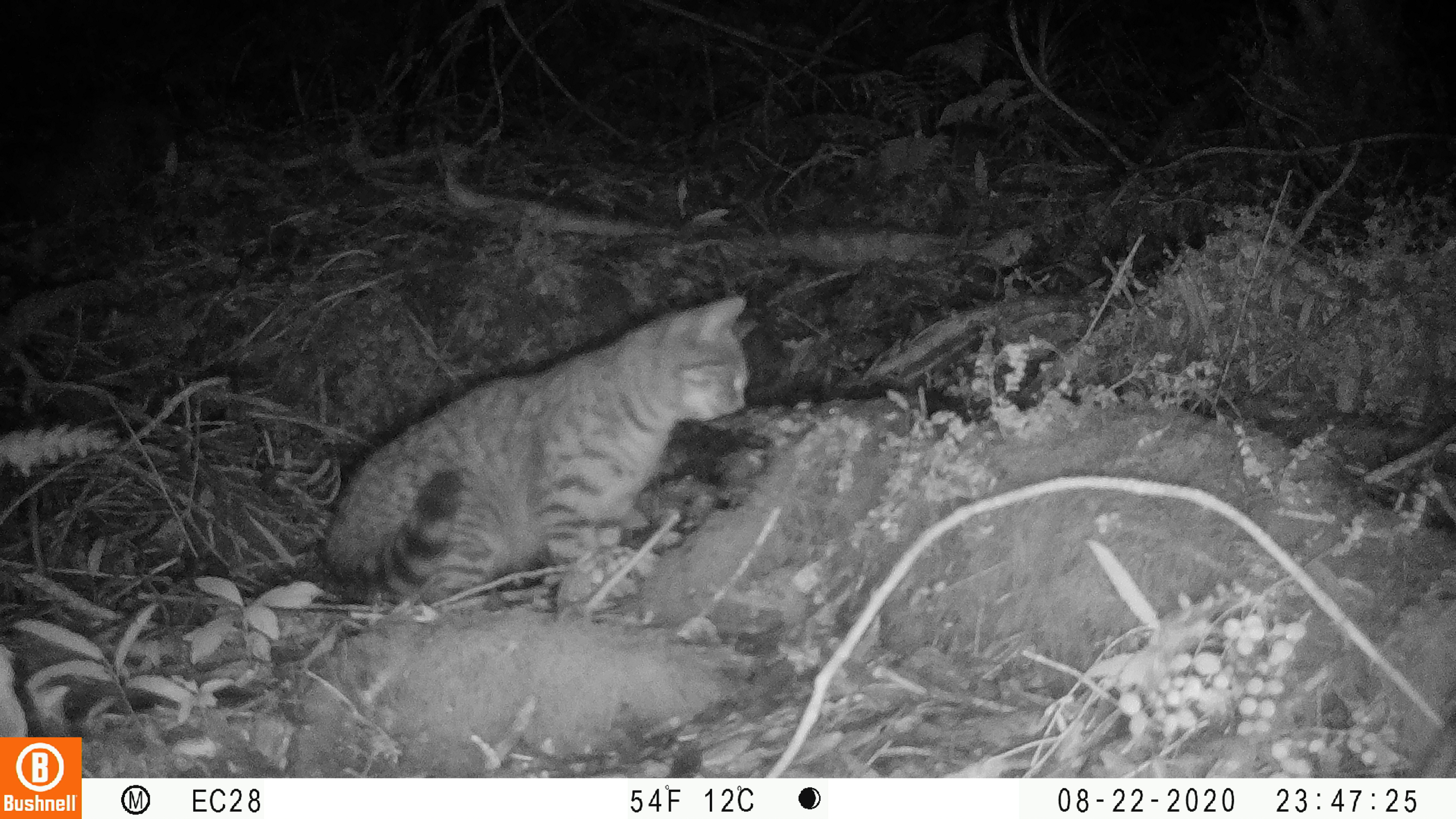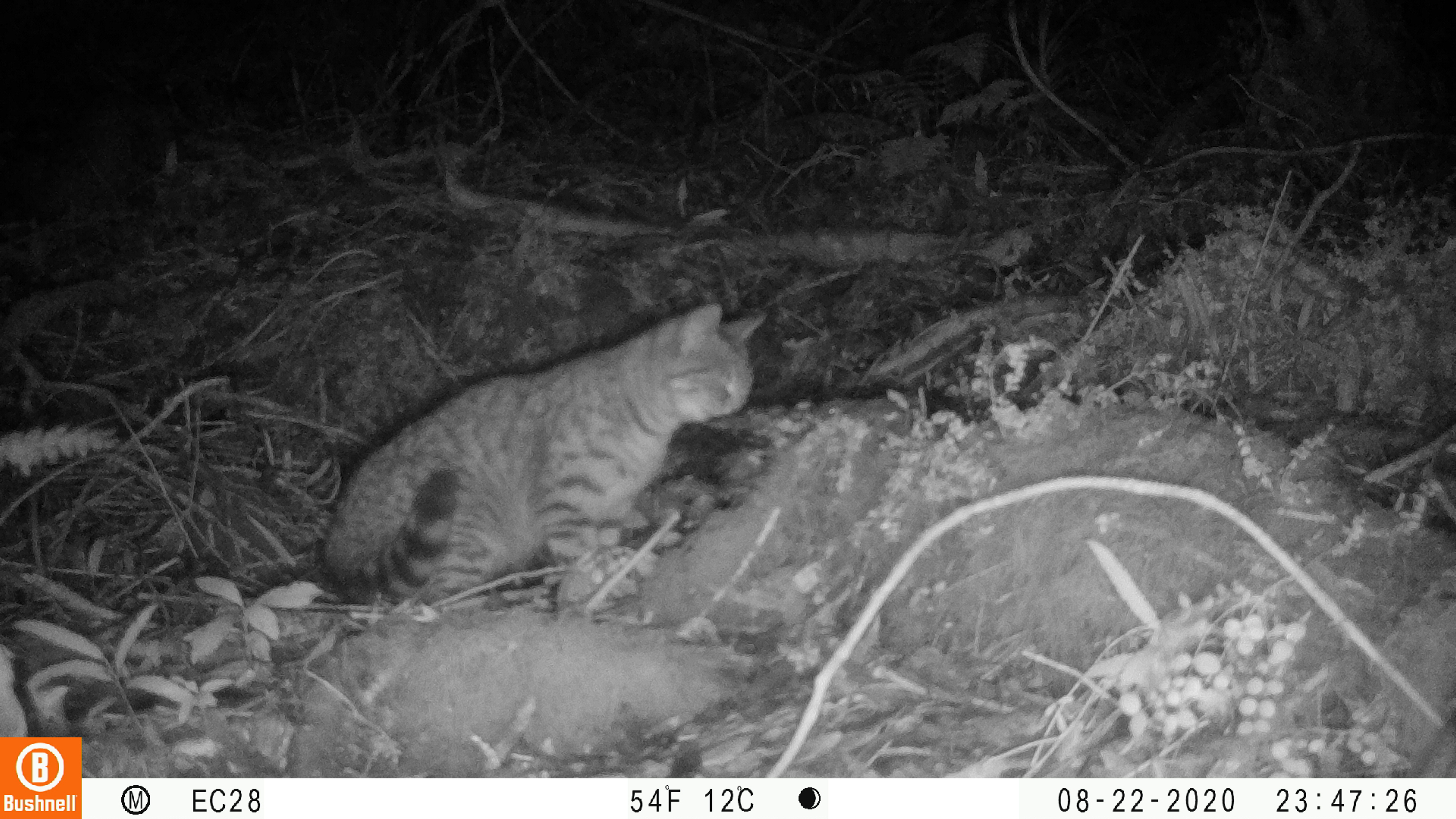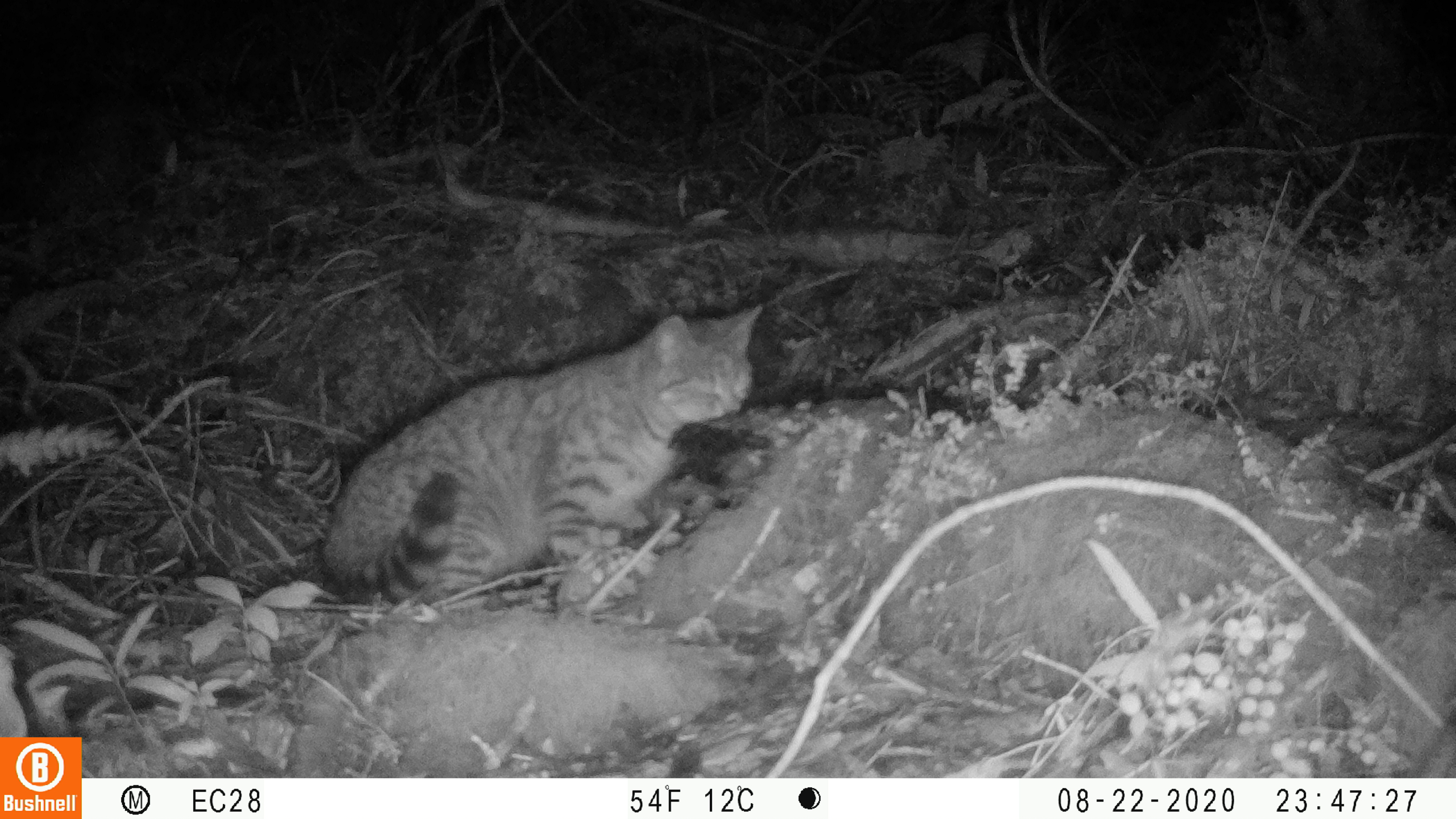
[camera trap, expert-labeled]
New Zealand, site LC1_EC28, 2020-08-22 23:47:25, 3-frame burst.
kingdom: Animalia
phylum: Chordata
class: Mammalia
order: Carnivora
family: Felidae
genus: Felis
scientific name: Felis catus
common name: domestic cat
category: cat